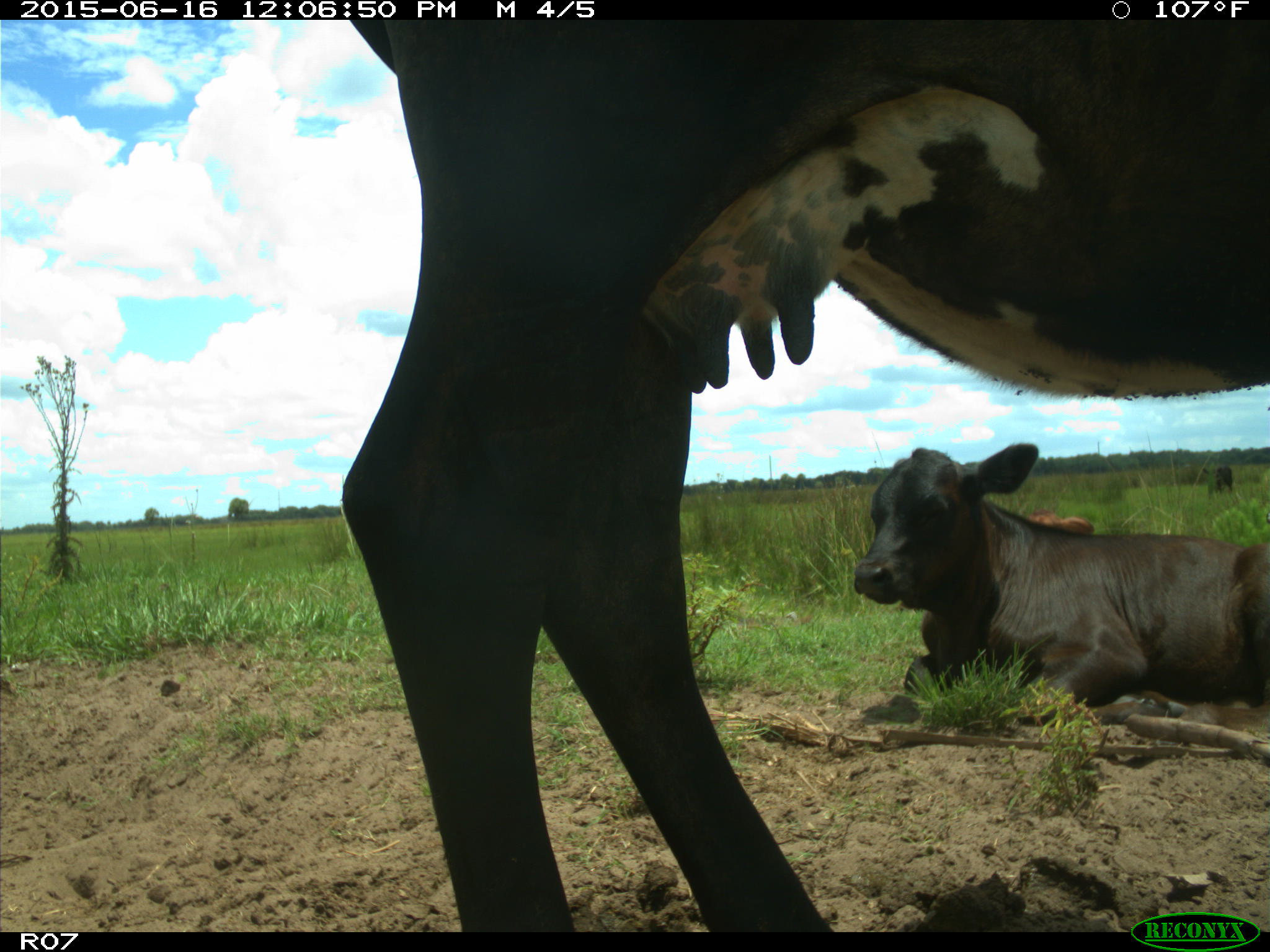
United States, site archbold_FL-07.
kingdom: Animalia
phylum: Chordata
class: Mammalia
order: Artiodactyla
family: Bovidae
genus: Bos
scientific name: Bos taurus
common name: domestic cow